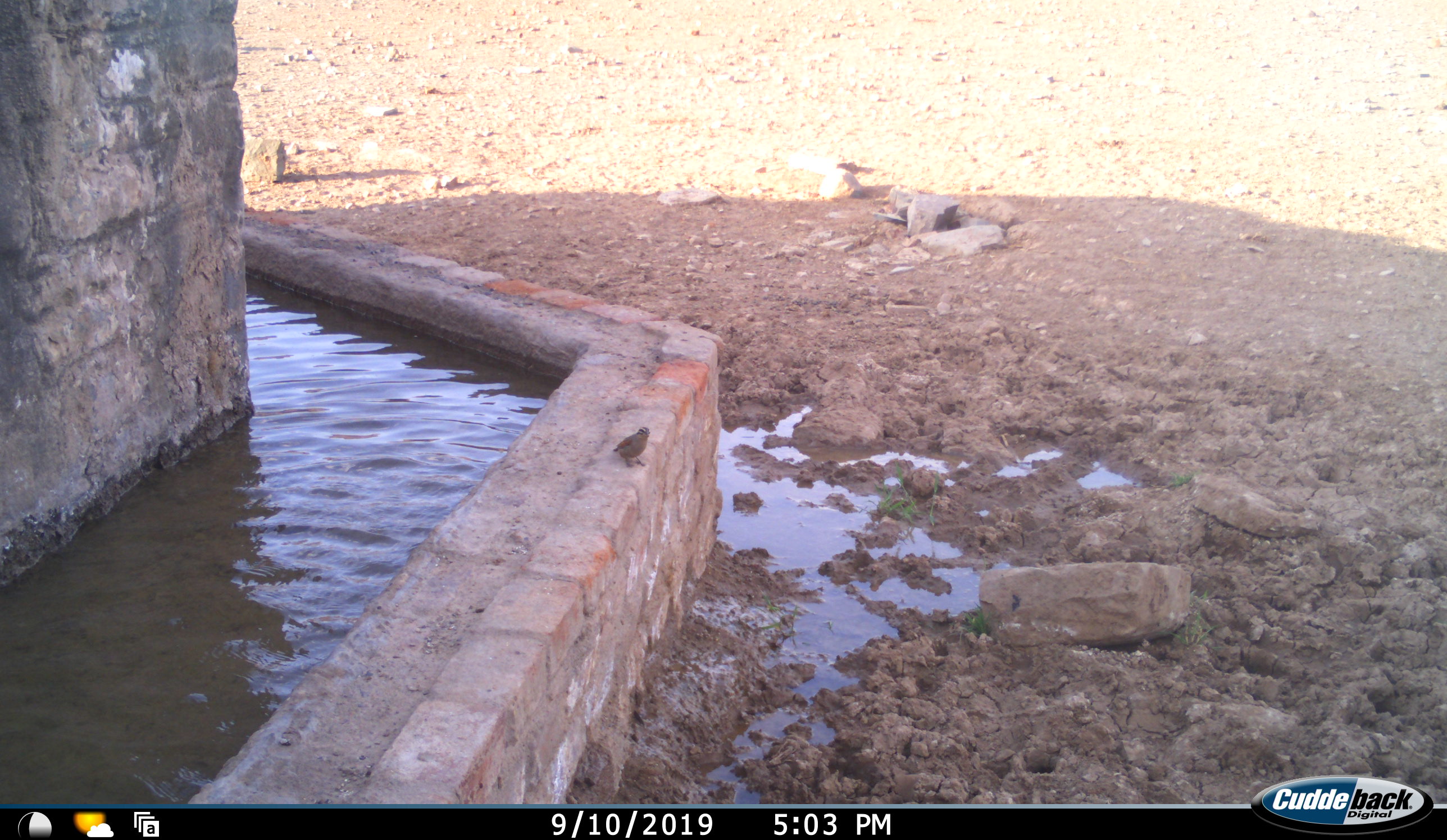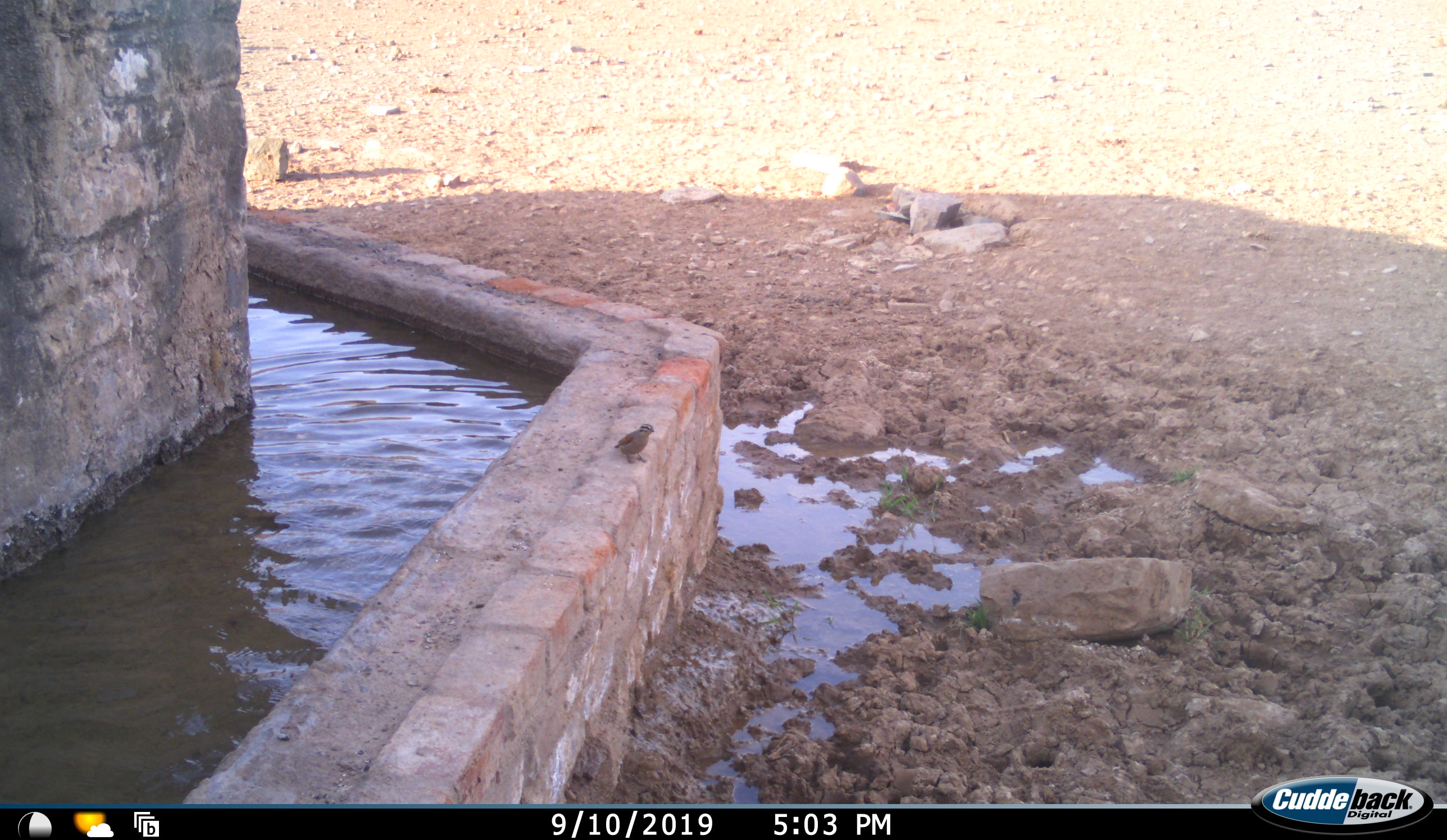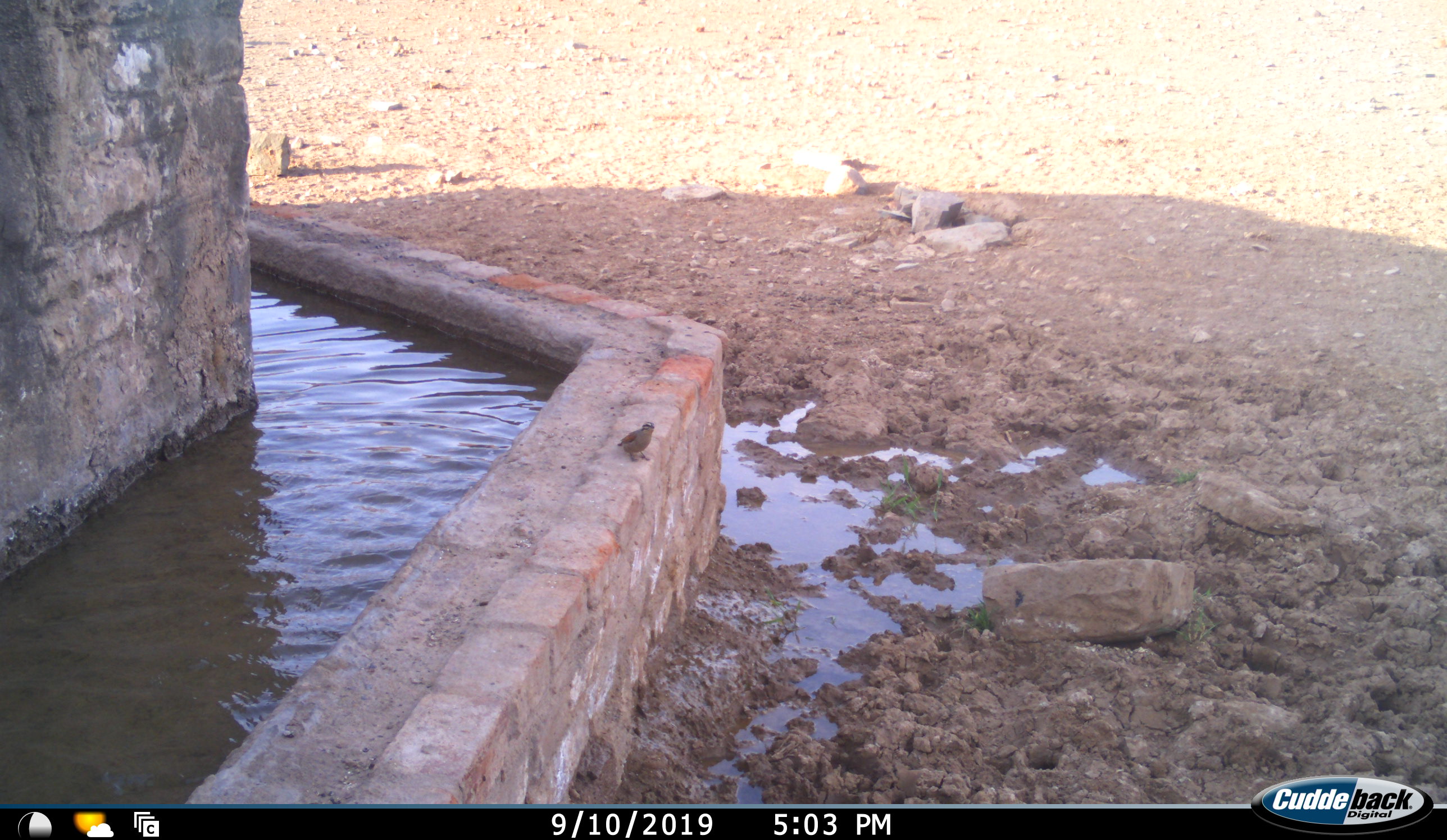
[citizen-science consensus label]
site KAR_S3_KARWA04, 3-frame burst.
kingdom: Animalia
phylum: Chordata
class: Aves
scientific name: Aves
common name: bird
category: birdother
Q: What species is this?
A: Birdother (bird) (Aves).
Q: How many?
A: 1.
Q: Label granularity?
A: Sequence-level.